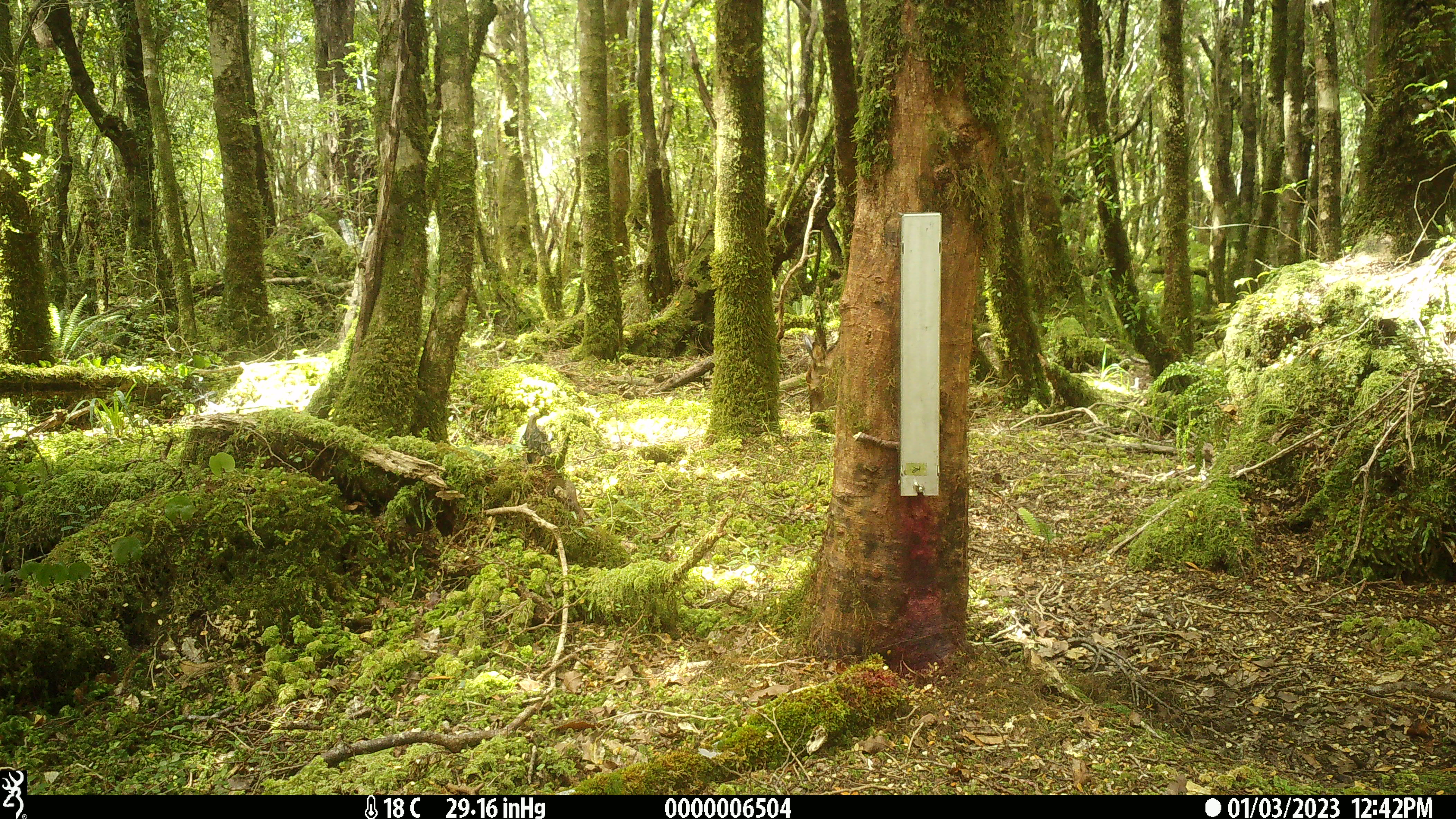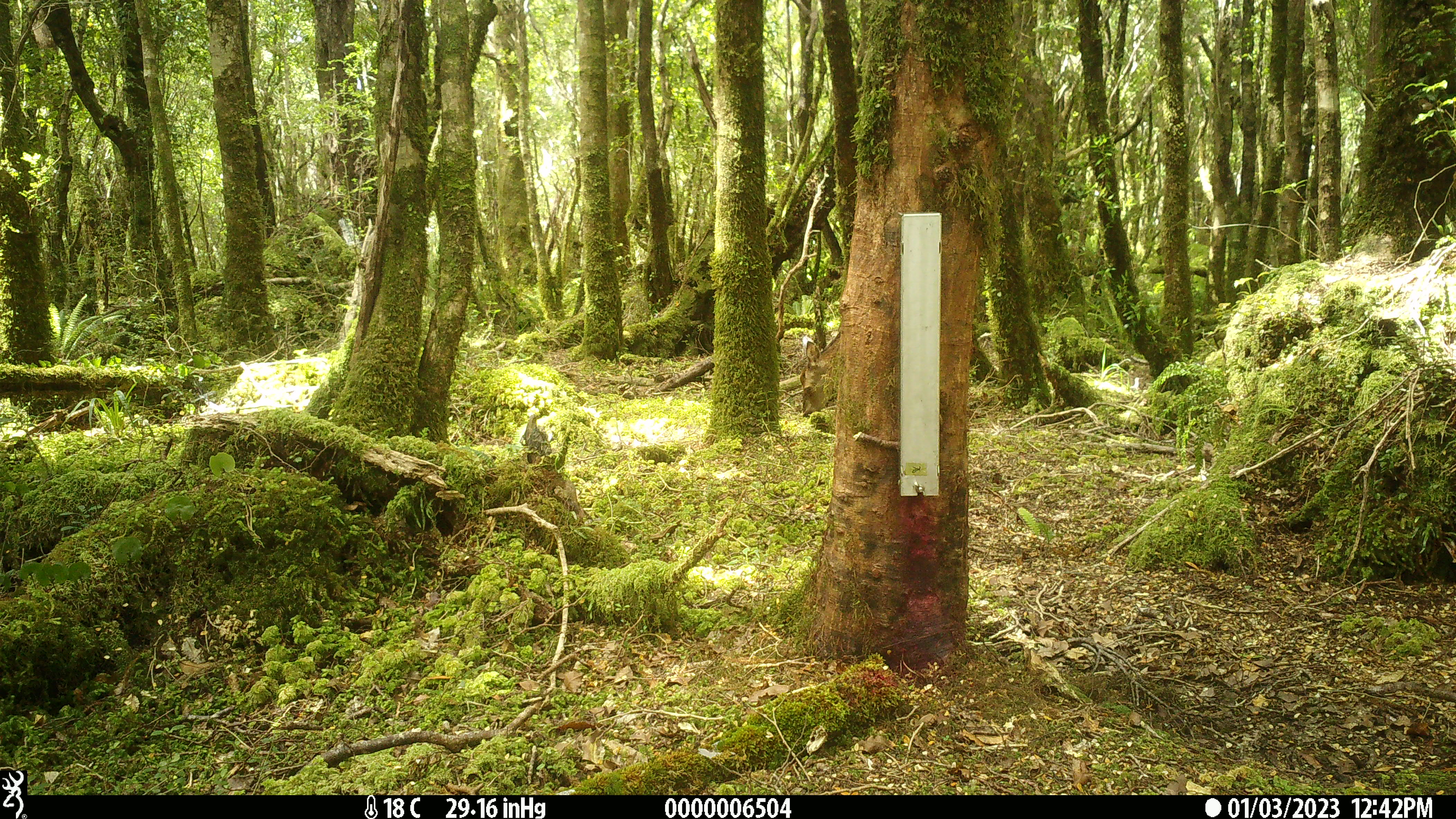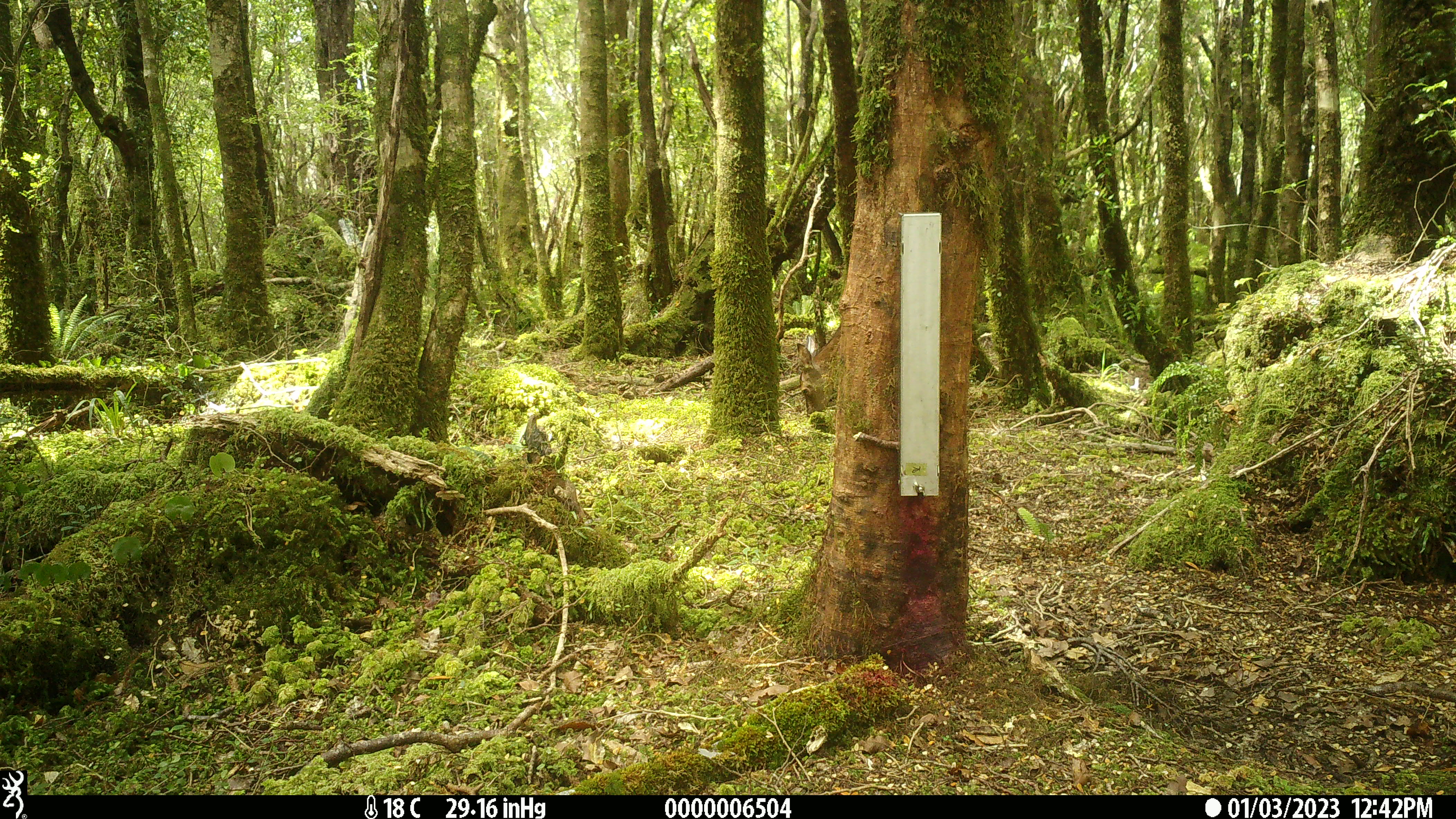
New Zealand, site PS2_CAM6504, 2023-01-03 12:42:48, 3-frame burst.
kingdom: Animalia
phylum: Chordata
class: Mammalia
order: Artiodactyla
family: Cervidae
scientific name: Cervidae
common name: deer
Deer (Cervidae).